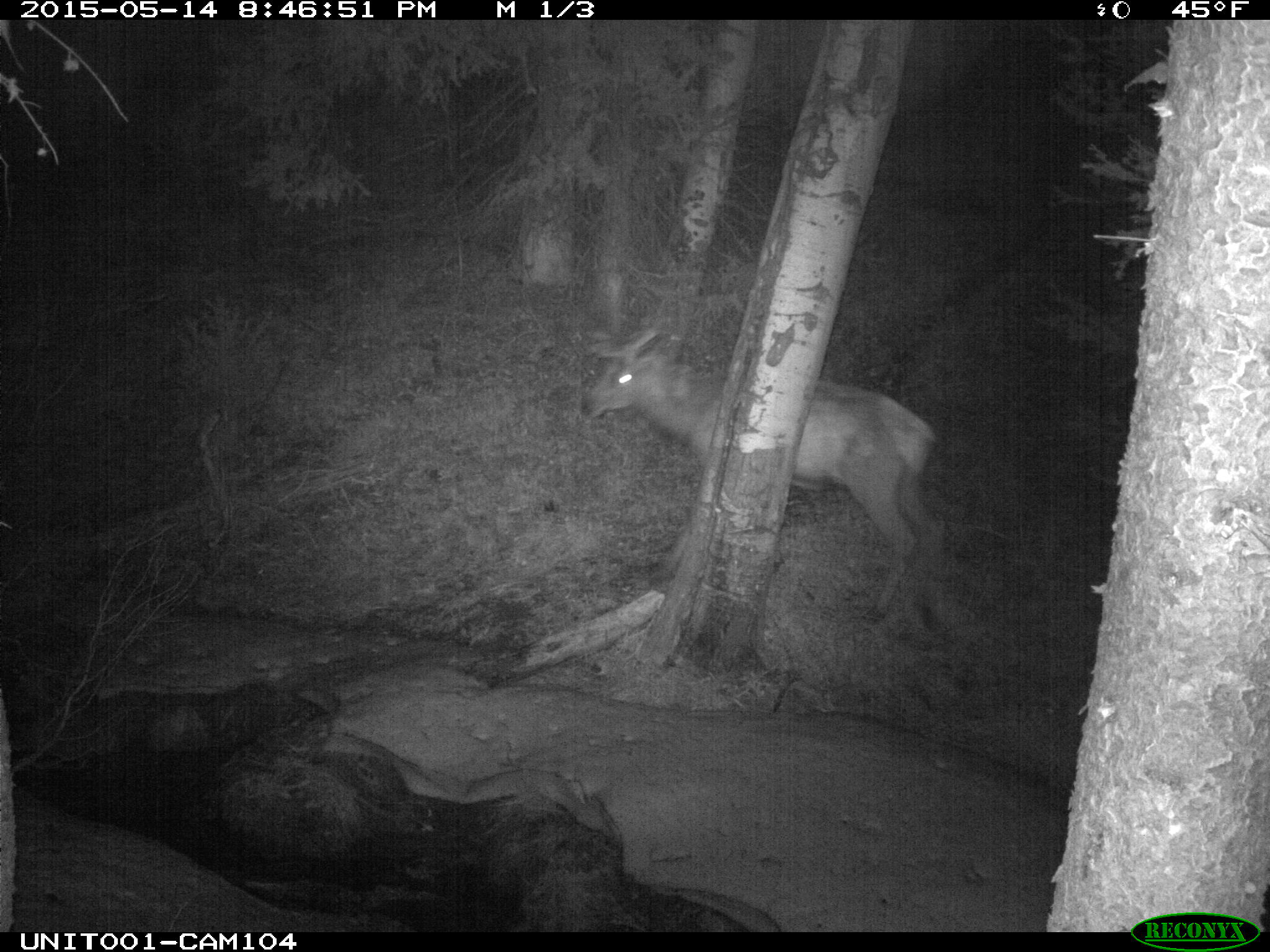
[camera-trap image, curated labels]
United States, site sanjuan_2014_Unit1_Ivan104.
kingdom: Animalia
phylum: Chordata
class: Mammalia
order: Artiodactyla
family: Cervidae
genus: Cervus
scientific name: Cervus elaphus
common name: red deer